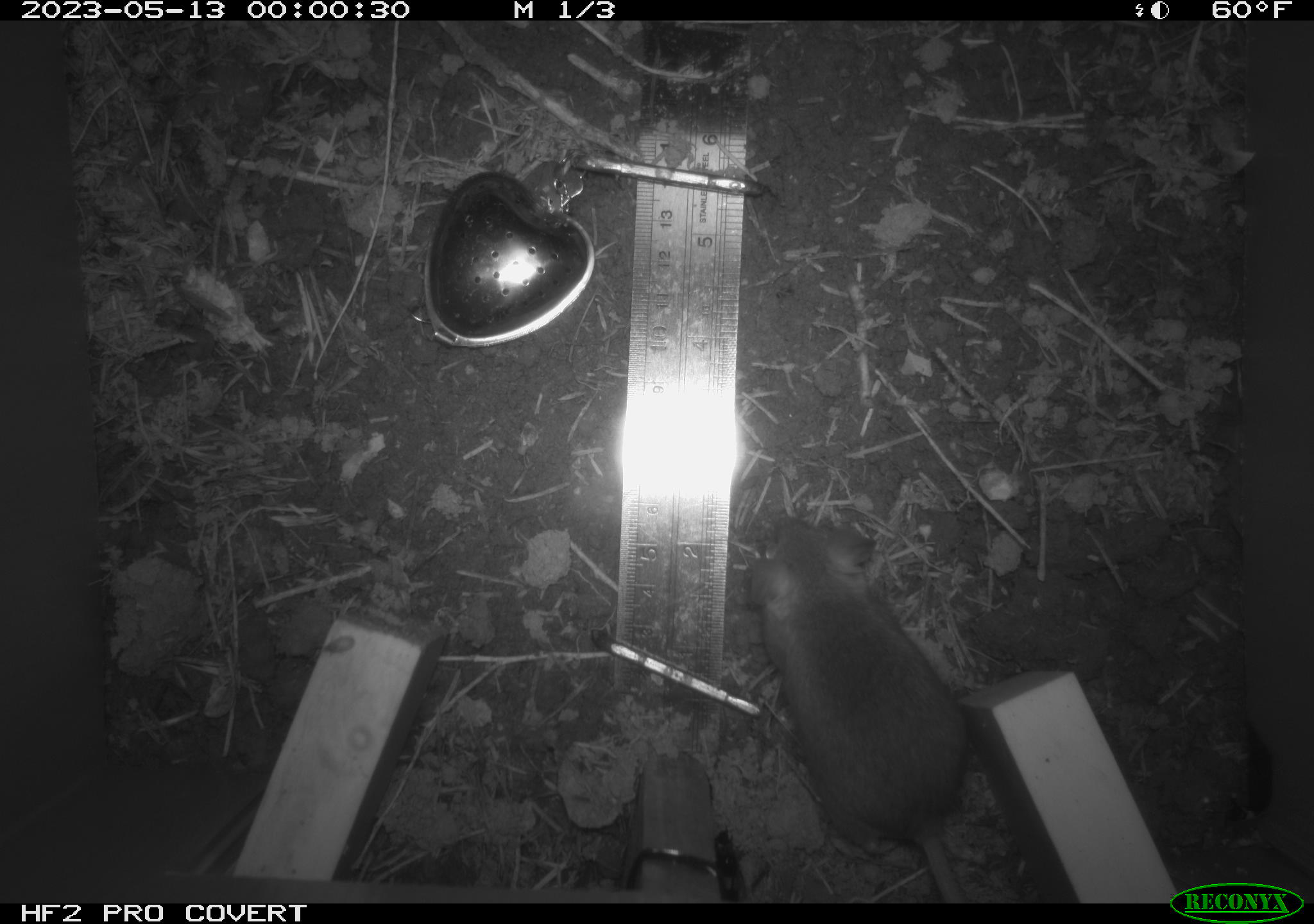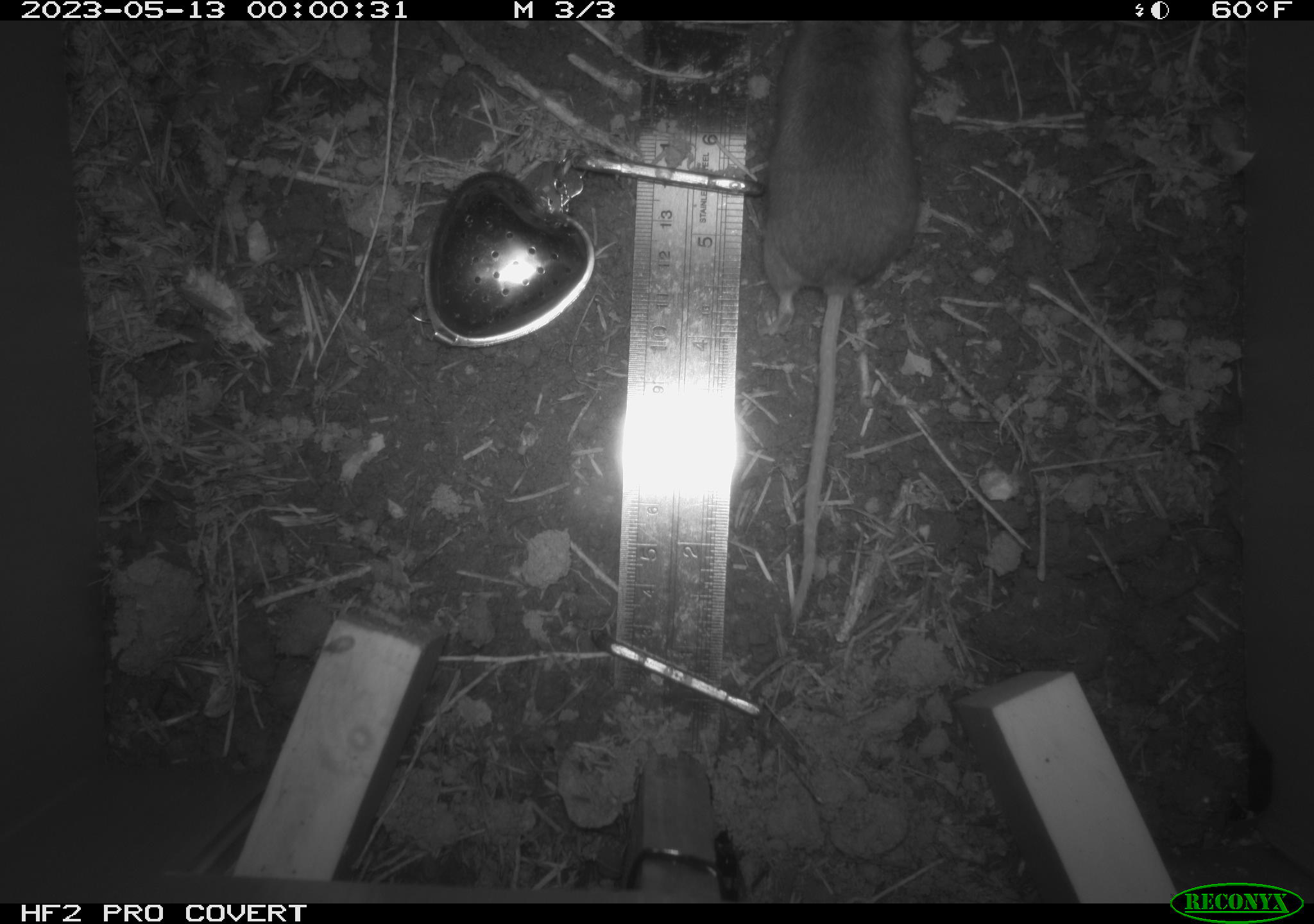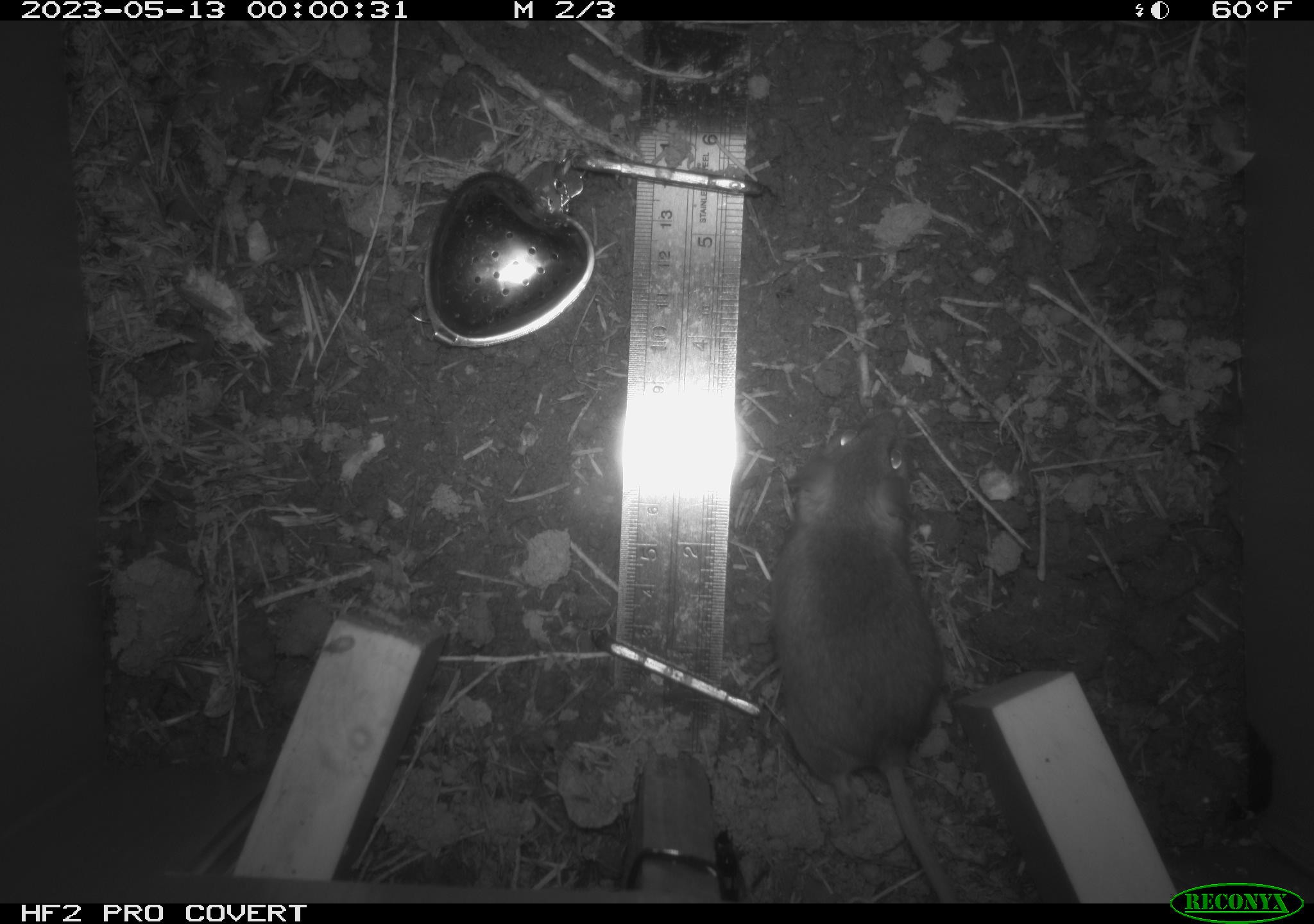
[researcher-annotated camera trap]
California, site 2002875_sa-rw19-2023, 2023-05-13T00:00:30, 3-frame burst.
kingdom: Animalia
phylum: Chordata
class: Mammalia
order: Rodentia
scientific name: Rodentia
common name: mouse species